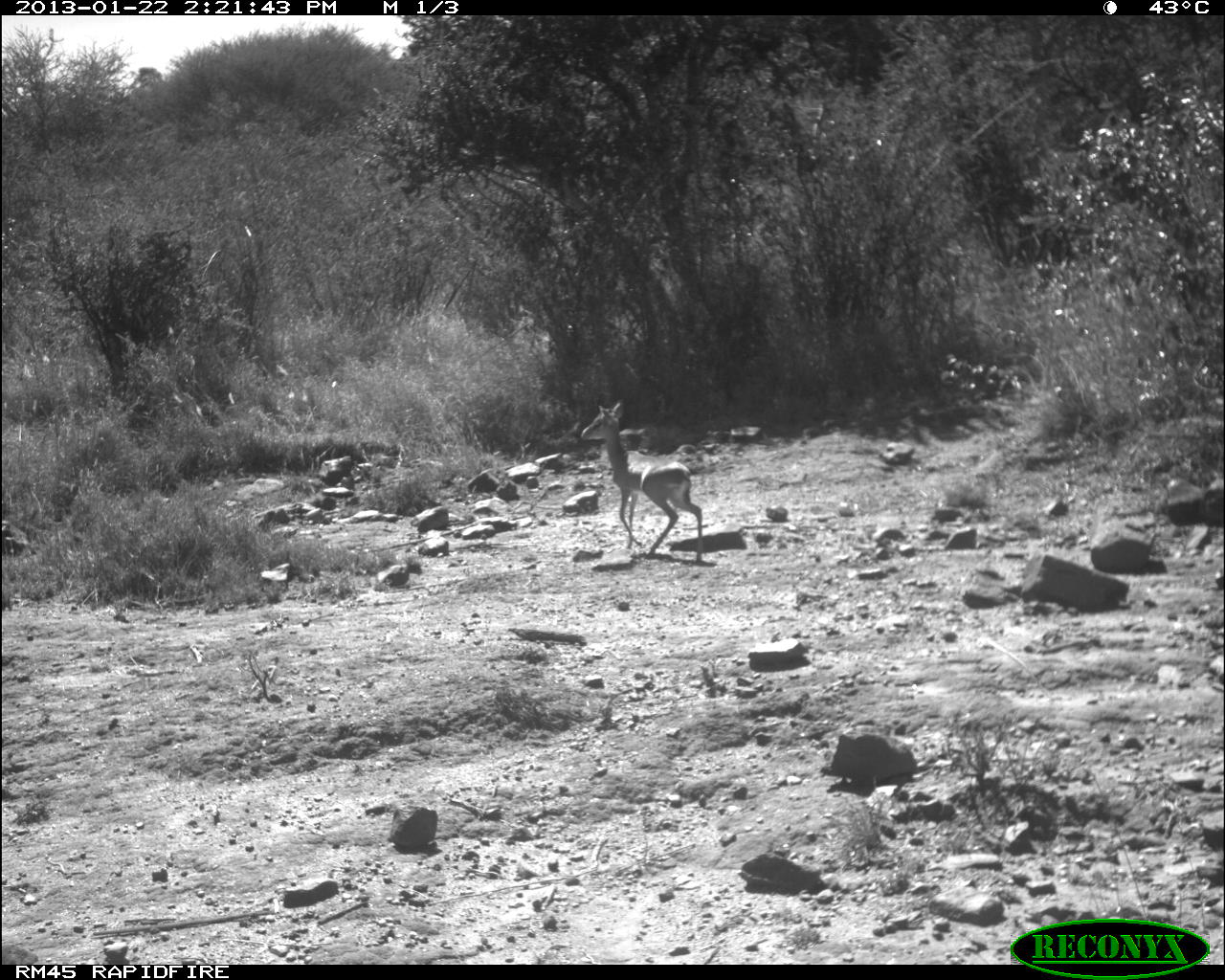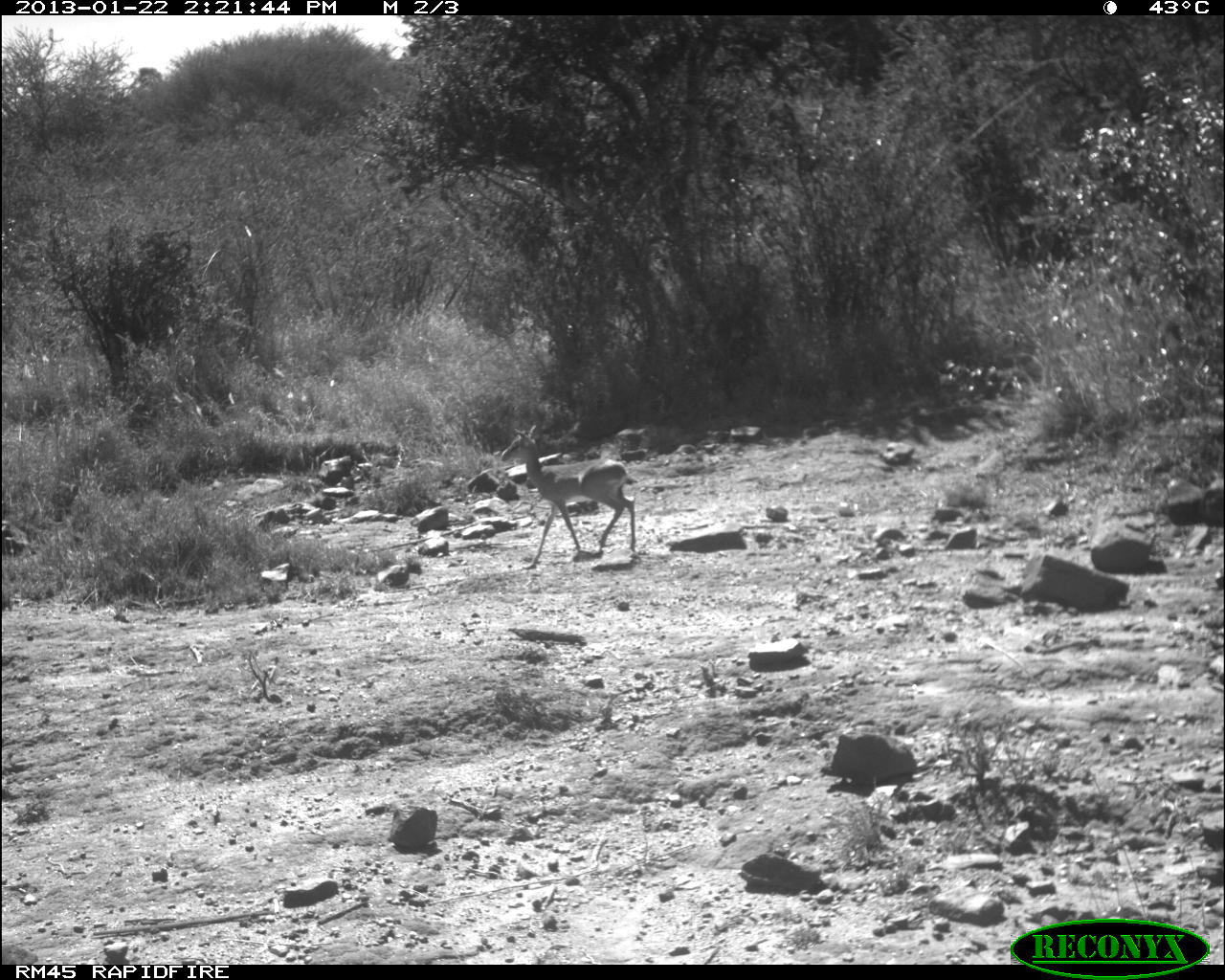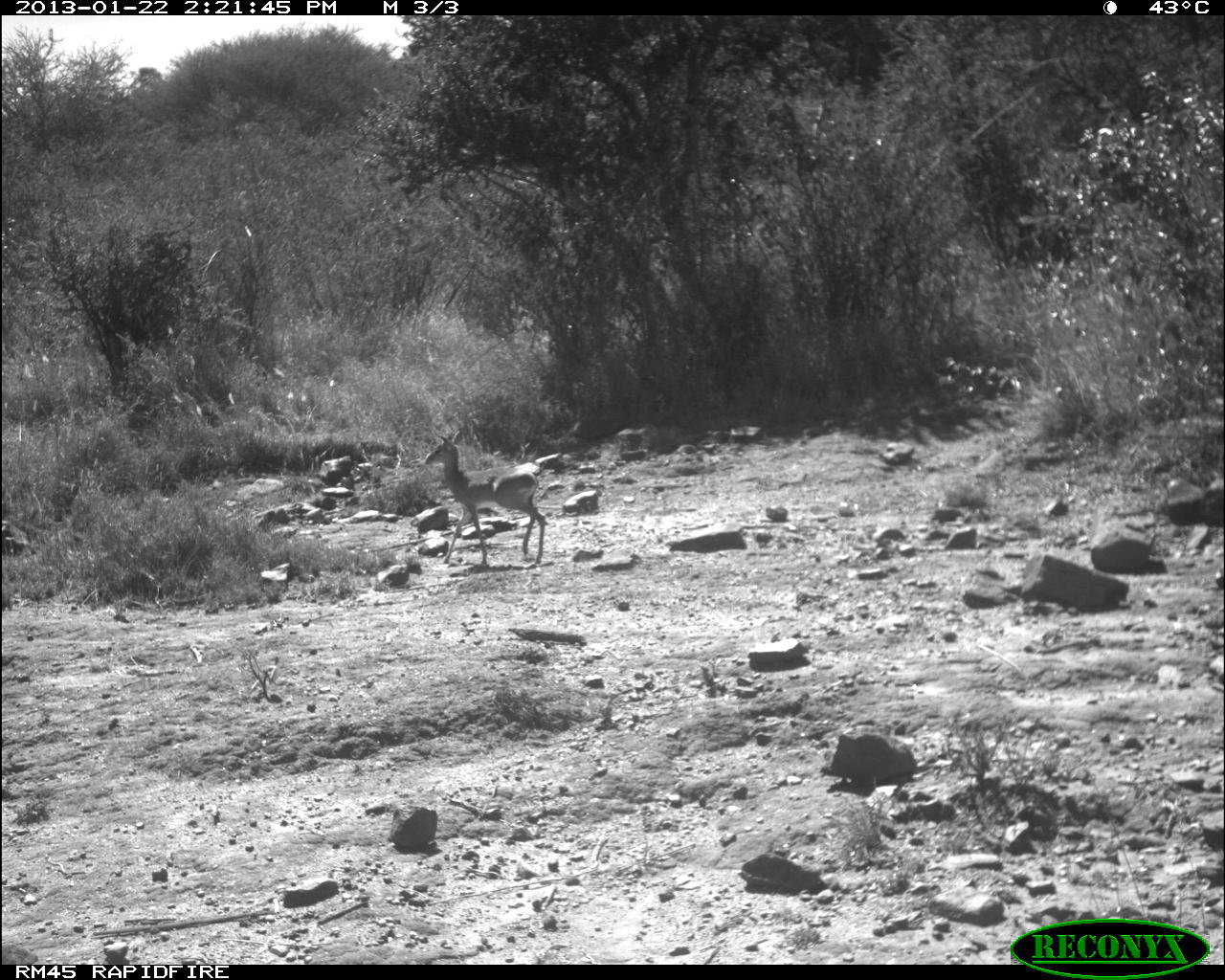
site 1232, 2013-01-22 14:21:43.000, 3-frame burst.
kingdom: Animalia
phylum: Chordata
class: Mammalia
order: Artiodactyla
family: Bovidae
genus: Madoqua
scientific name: Madoqua guentheri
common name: günther's dik-dik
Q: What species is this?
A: Madoqua guentheri (günther's dik-dik).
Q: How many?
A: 1.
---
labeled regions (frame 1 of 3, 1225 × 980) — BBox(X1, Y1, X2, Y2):
madoqua guentheri: BBox(580, 401, 702, 565)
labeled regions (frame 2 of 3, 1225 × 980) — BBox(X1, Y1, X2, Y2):
madoqua guentheri: BBox(499, 425, 639, 569)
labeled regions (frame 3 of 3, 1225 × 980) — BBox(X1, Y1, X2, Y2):
madoqua guentheri: BBox(424, 430, 560, 566)